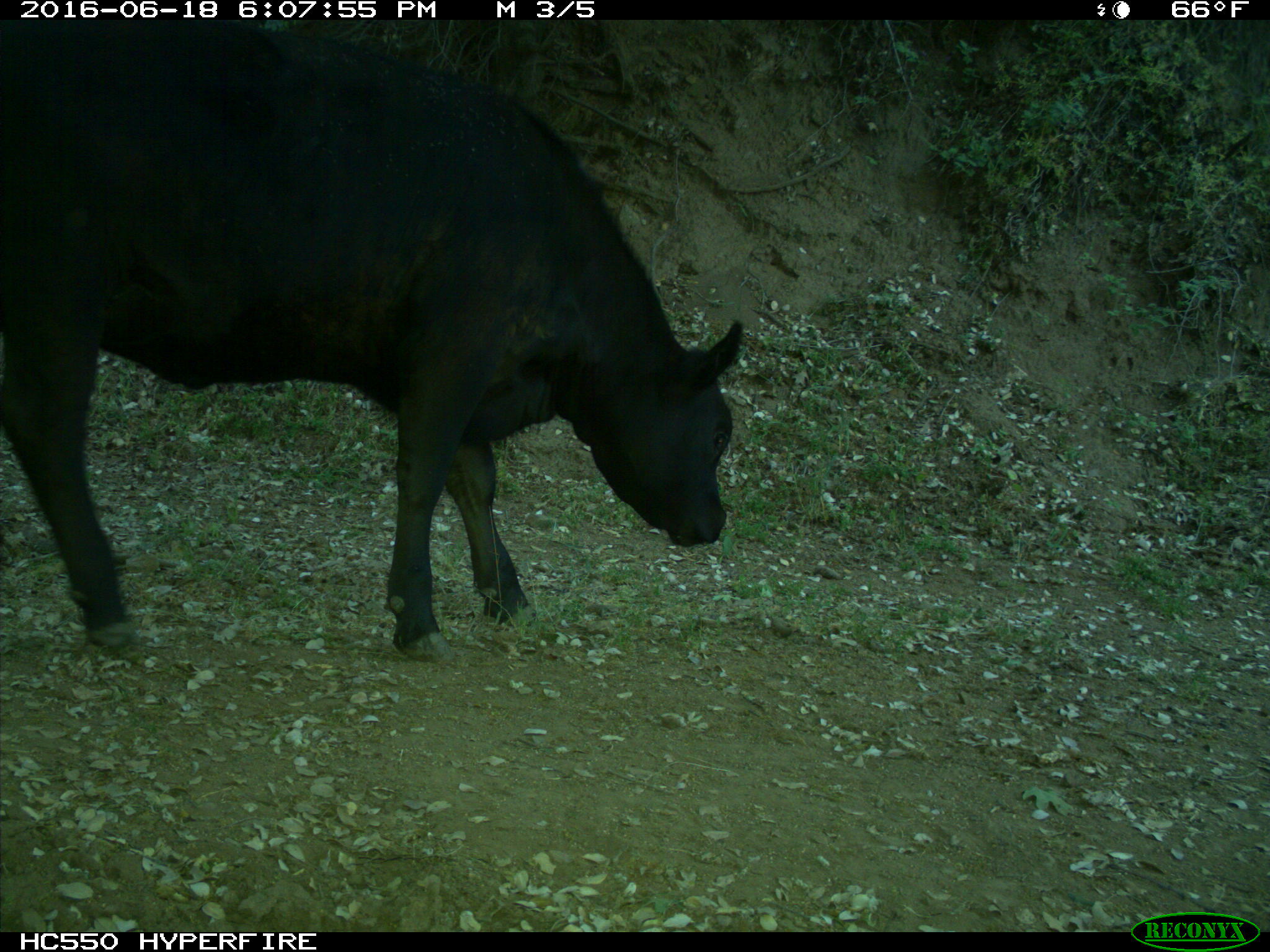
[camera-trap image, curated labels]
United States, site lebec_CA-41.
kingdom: Animalia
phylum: Chordata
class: Mammalia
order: Artiodactyla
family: Bovidae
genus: Bos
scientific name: Bos taurus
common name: domestic cow